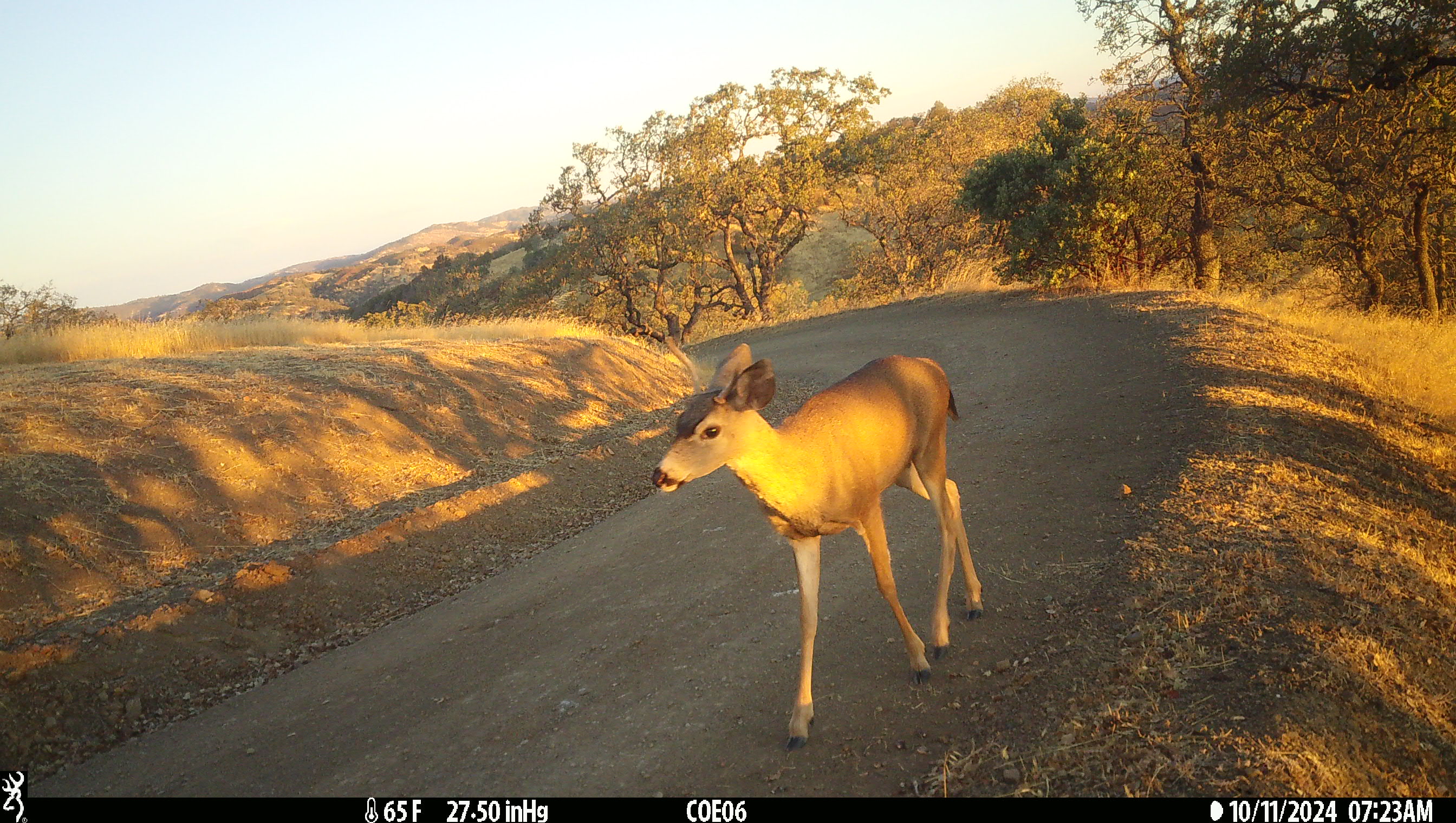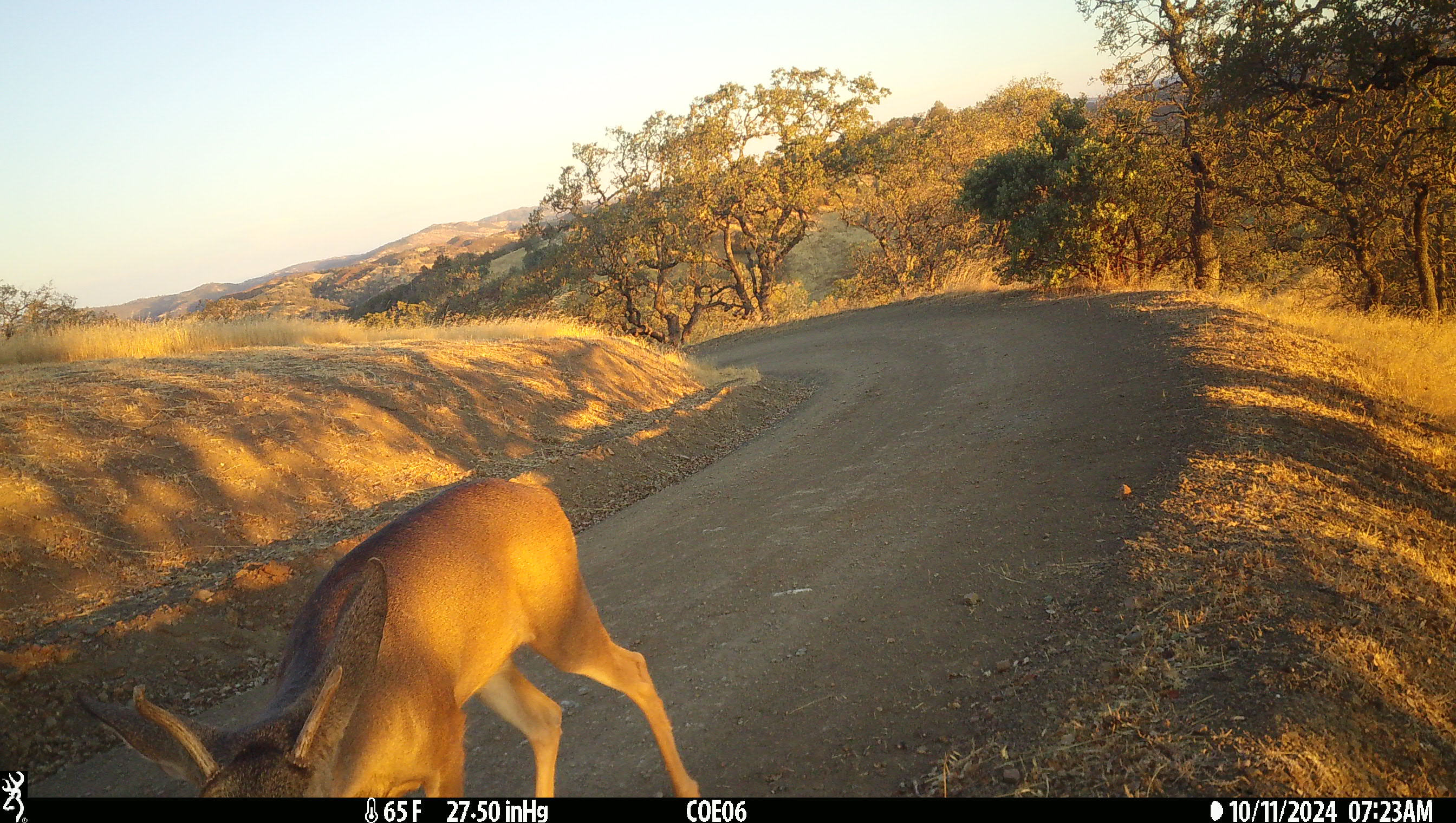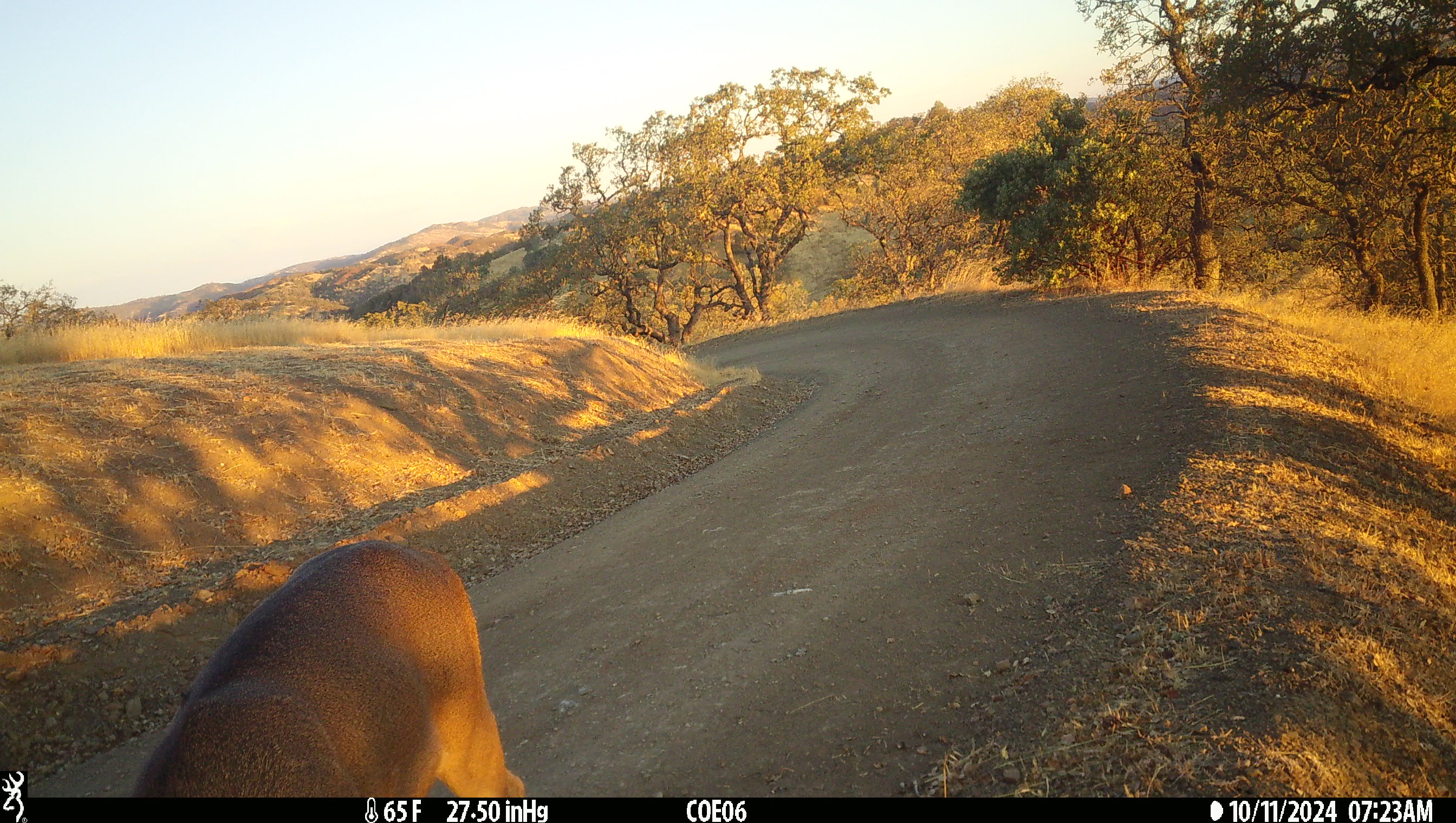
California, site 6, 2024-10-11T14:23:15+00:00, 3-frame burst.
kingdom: Animalia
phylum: Chordata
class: Mammalia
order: Artiodactyla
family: Cervidae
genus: Odocoileus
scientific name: Odocoileus hemionus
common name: mule deer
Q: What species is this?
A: Mule deer (Odocoileus hemionus).